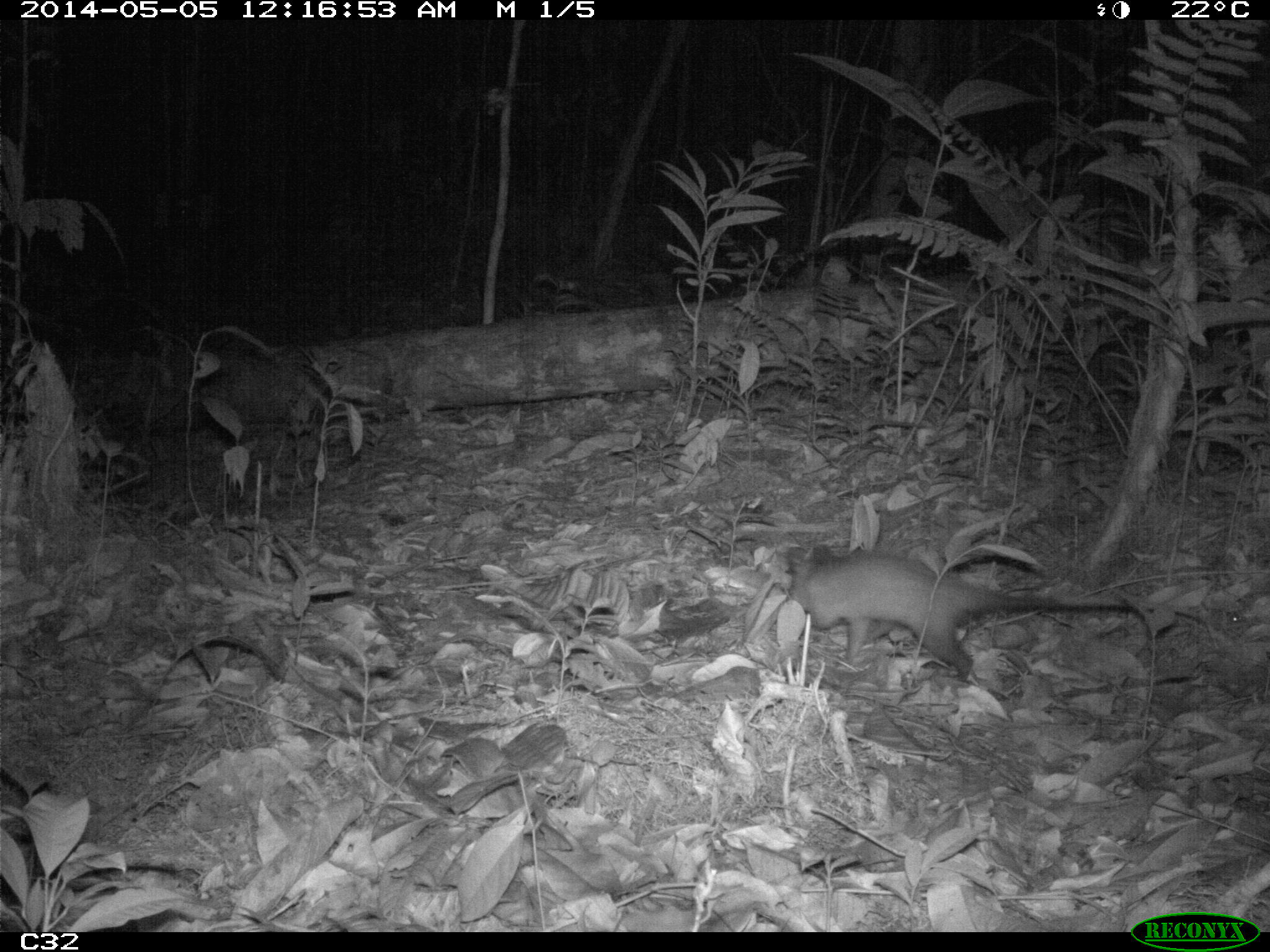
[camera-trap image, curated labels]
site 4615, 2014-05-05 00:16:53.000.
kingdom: Animalia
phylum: Chordata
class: Mammalia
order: Didelphimorphia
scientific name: Didelphimorphia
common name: opossum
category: unknown opossum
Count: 1.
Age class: adult.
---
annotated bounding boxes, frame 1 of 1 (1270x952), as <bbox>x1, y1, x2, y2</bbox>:
unknown opossum: <bbox>760, 541, 1206, 682</bbox>; <bbox>1231, 594, 1270, 623</bbox>